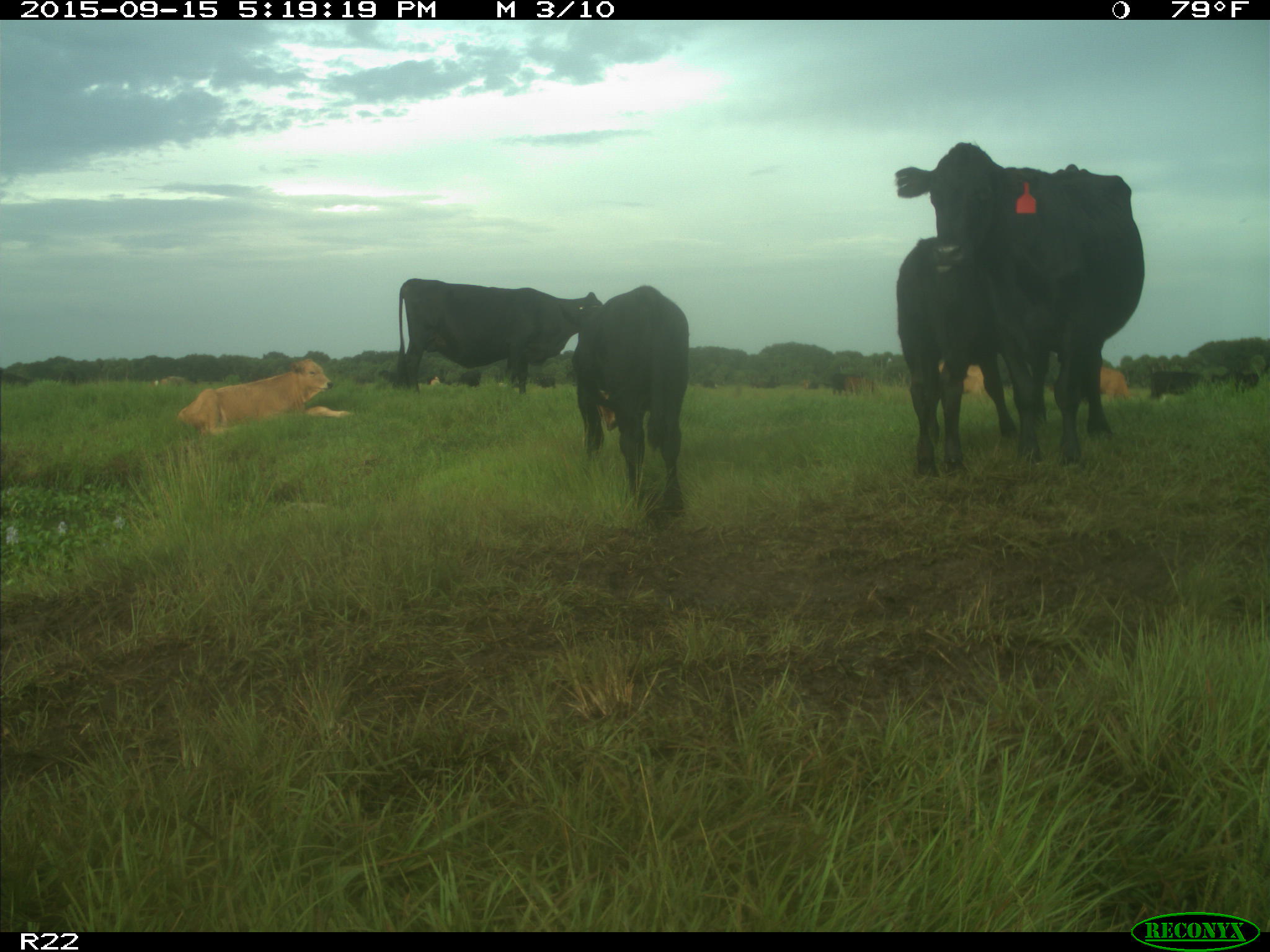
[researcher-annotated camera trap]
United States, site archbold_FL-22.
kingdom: Animalia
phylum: Chordata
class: Mammalia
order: Artiodactyla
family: Bovidae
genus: Bos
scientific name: Bos taurus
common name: domestic cow